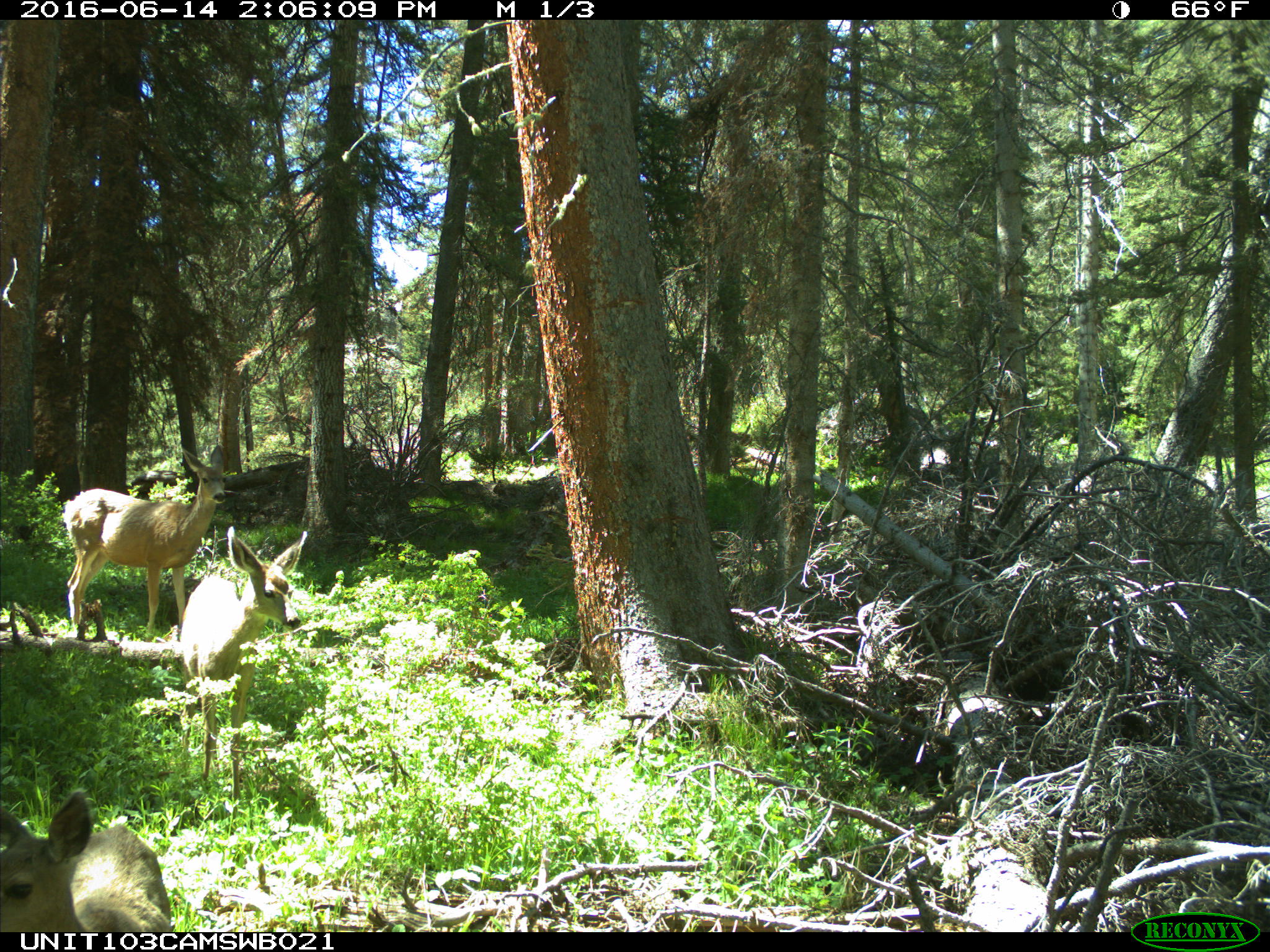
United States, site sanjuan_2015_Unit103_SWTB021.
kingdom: Animalia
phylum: Chordata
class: Mammalia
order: Artiodactyla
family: Cervidae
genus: Odocoileus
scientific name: Odocoileus hemionus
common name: mule deer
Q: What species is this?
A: Odocoileus hemionus (mule deer).